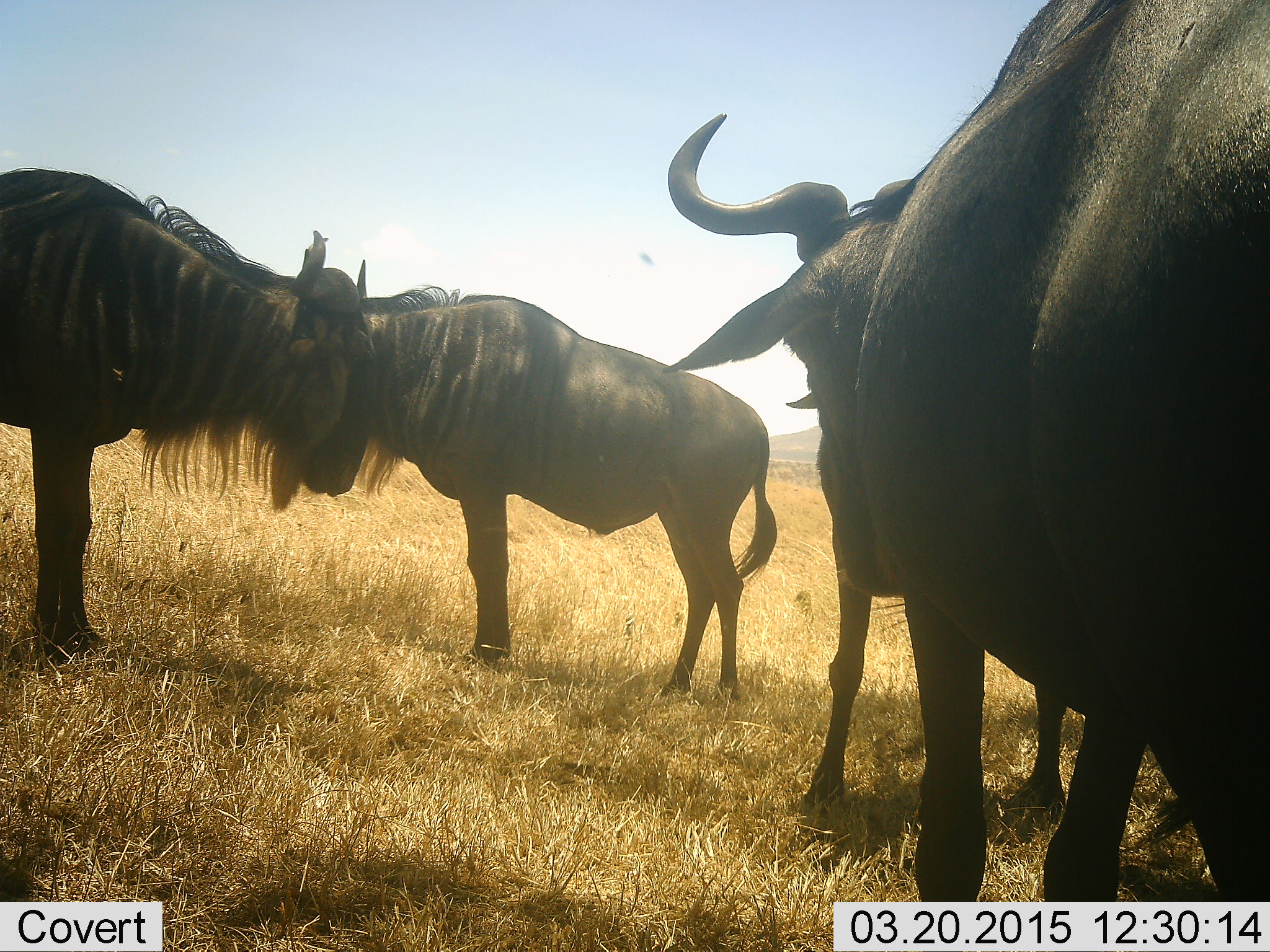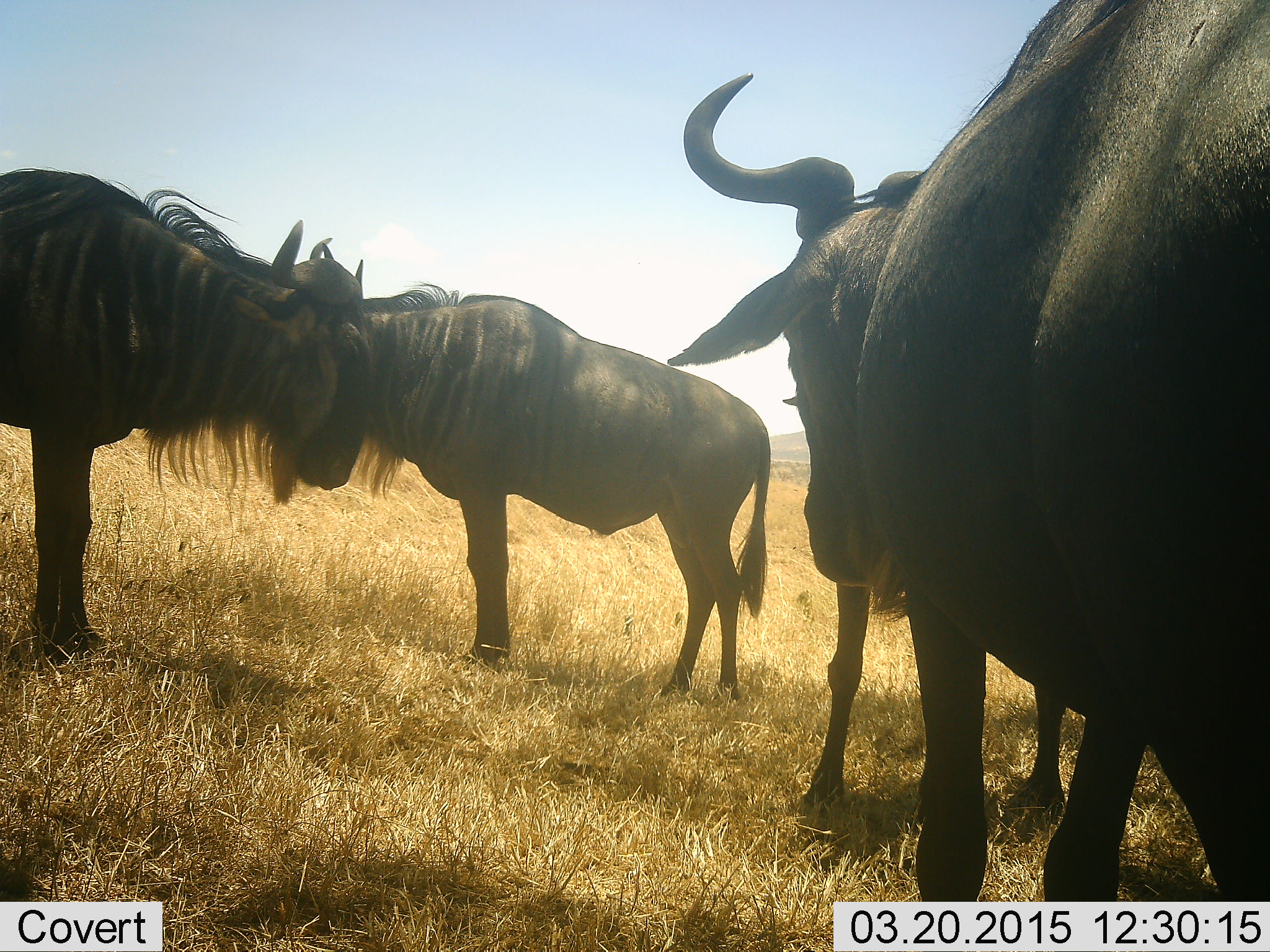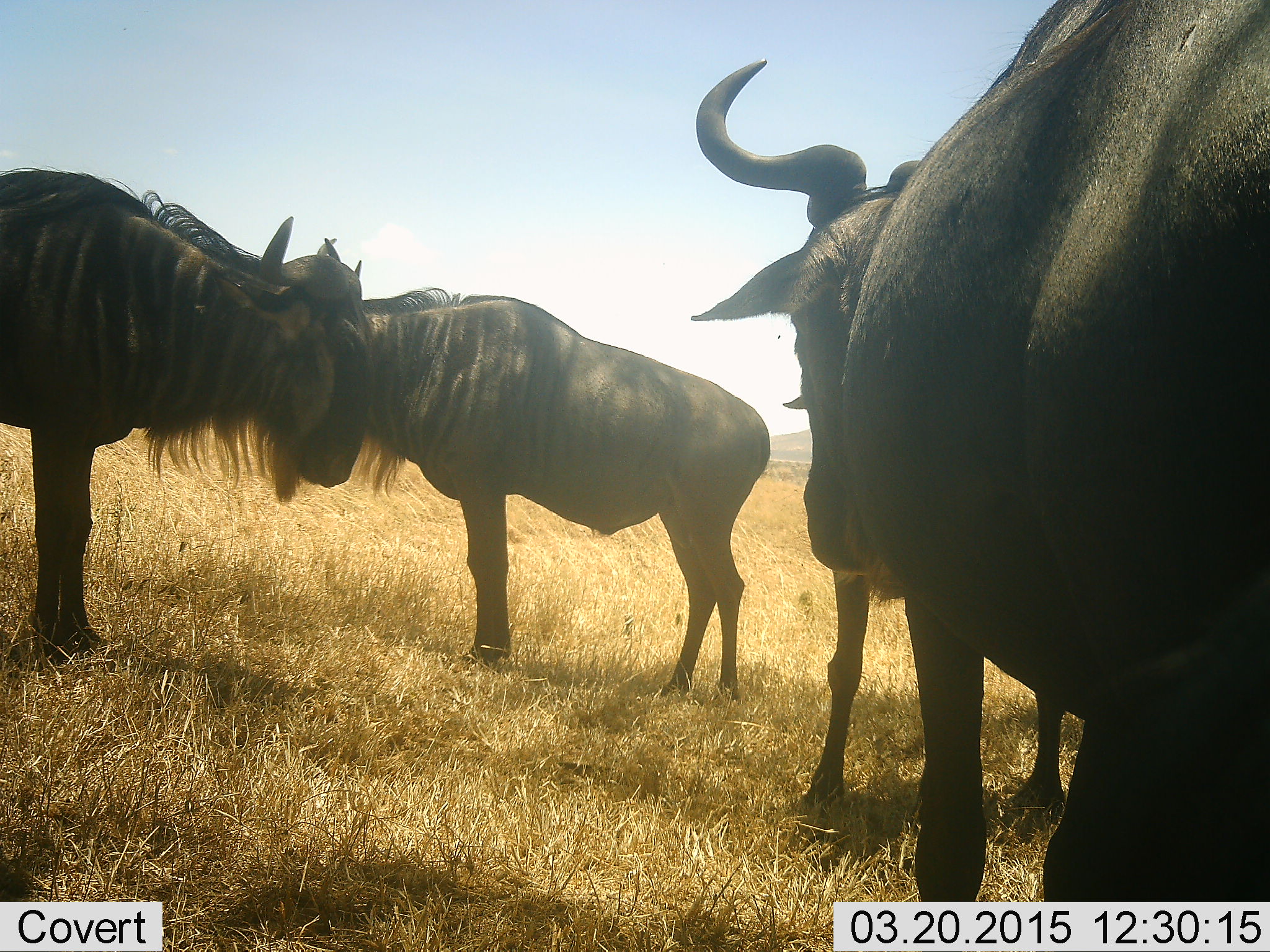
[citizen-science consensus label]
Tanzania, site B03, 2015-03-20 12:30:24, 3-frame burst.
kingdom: Animalia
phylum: Chordata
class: Mammalia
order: Artiodactyla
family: Bovidae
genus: Connochaetes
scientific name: Connochaetes taurinus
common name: blue wildebeest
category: wildebeest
Wildebeest (blue wildebeest) (Connochaetes taurinus), count 4. Behavior (volunteer vote fractions): standing 60%, resting 30%, moving 20%, interacting 40%. Young present (vote fraction): 0%. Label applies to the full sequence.